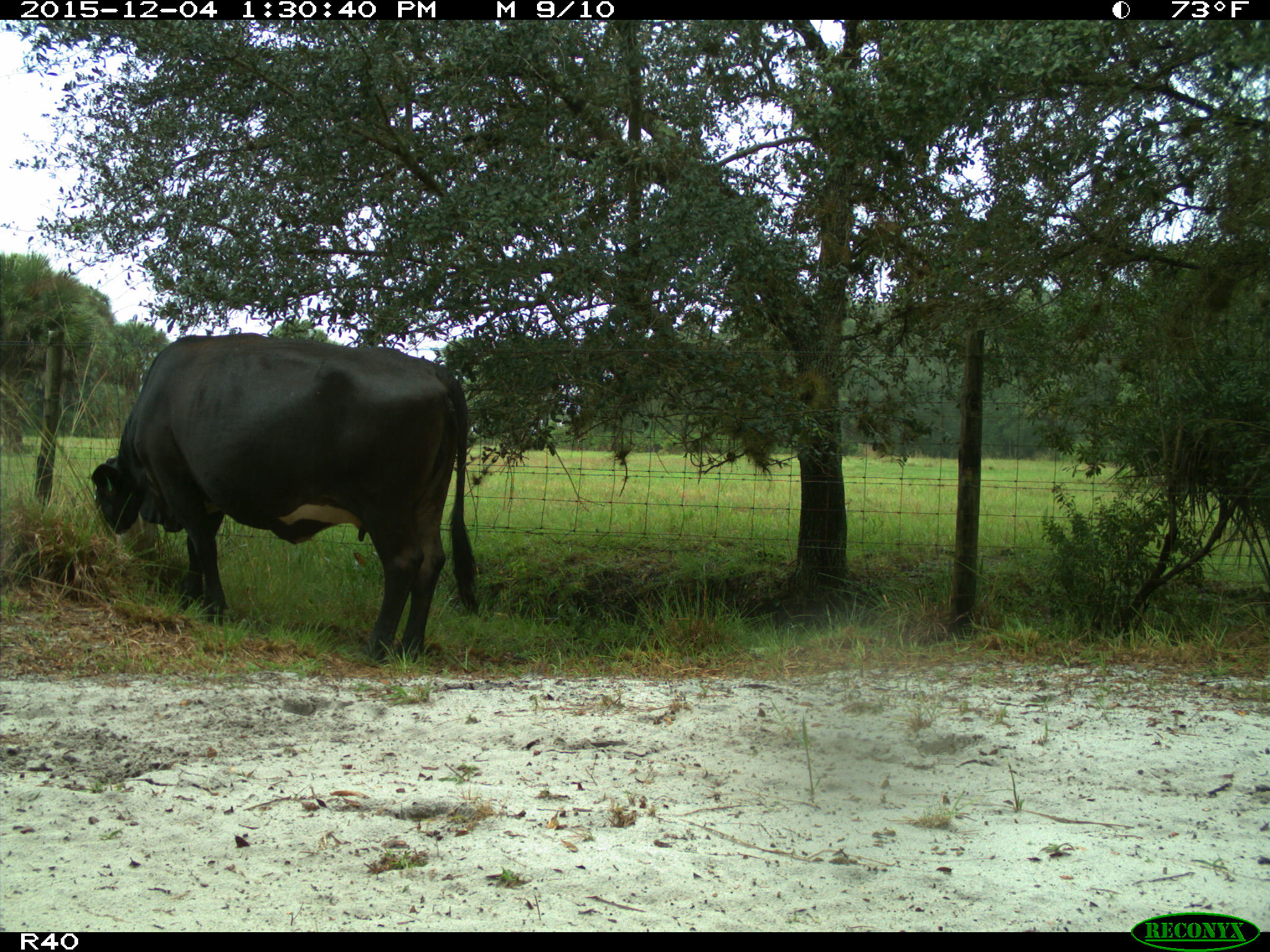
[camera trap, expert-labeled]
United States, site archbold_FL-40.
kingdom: Animalia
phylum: Chordata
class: Mammalia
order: Artiodactyla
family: Bovidae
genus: Bos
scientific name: Bos taurus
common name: domestic cow